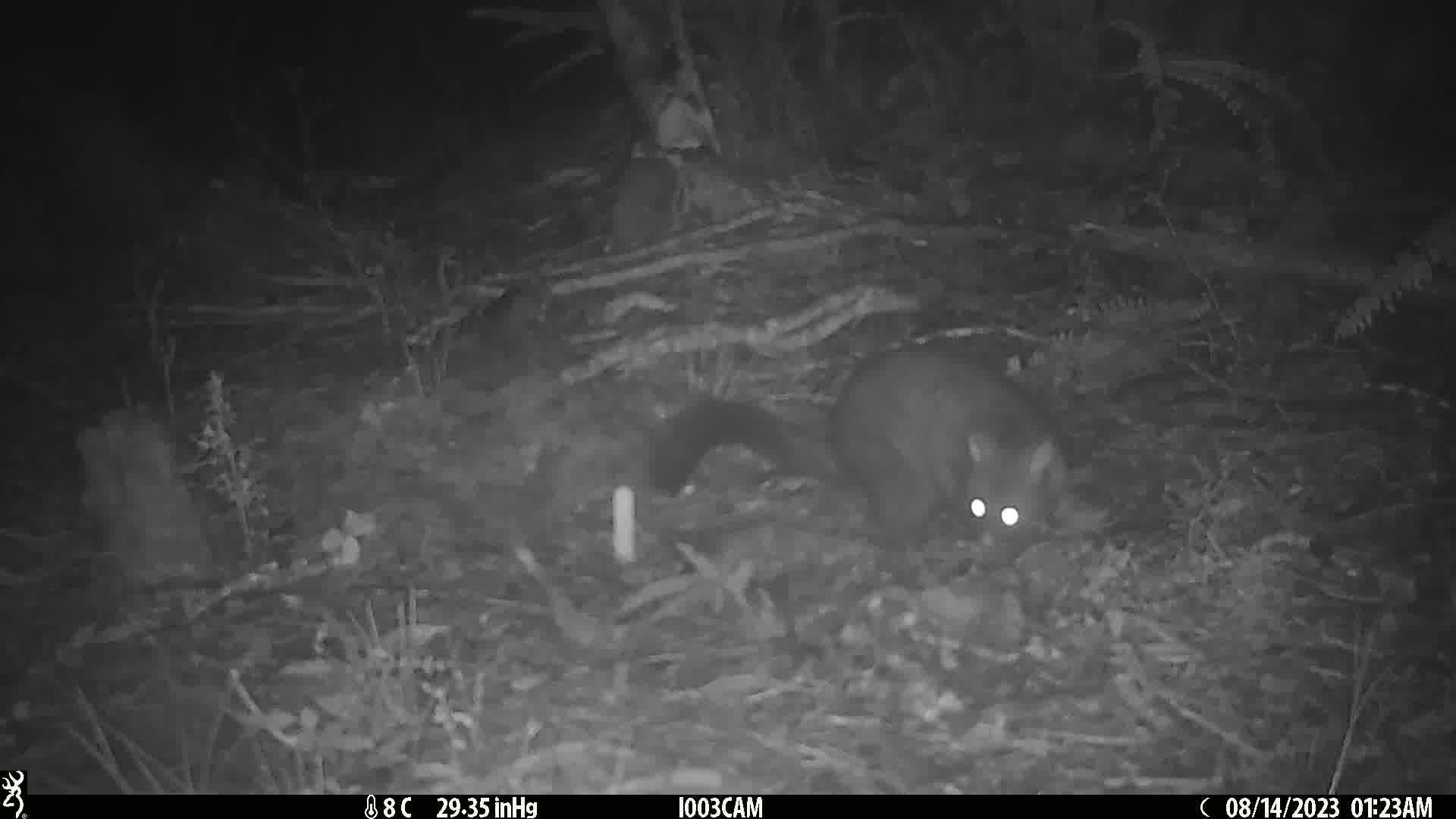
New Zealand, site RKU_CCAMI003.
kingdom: Animalia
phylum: Chordata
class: Mammalia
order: Diprotodontia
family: Phalangeridae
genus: Trichosurus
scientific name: Trichosurus vulpecula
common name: common brushtail possum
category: possum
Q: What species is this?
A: Possum (common brushtail possum) (Trichosurus vulpecula).